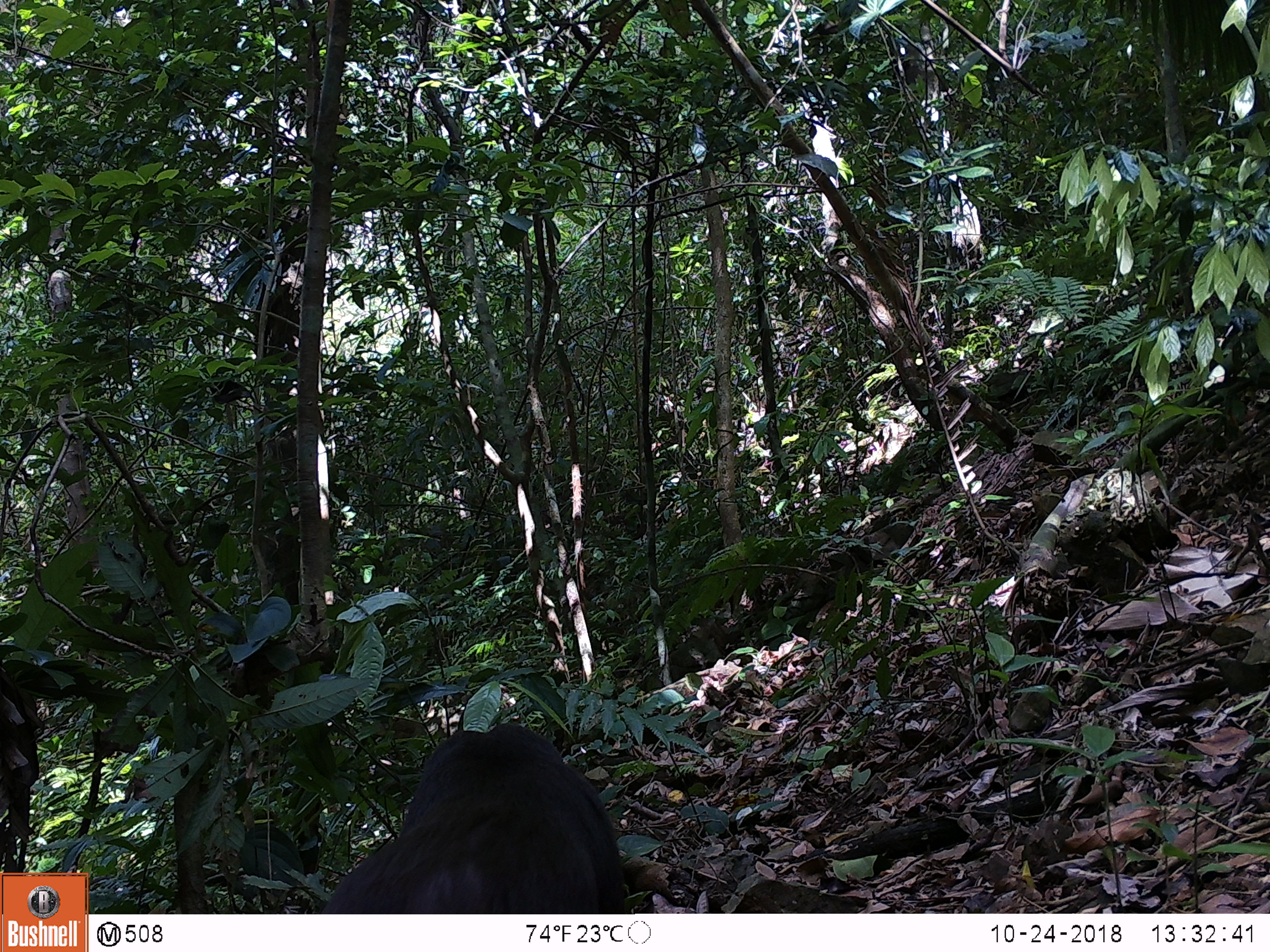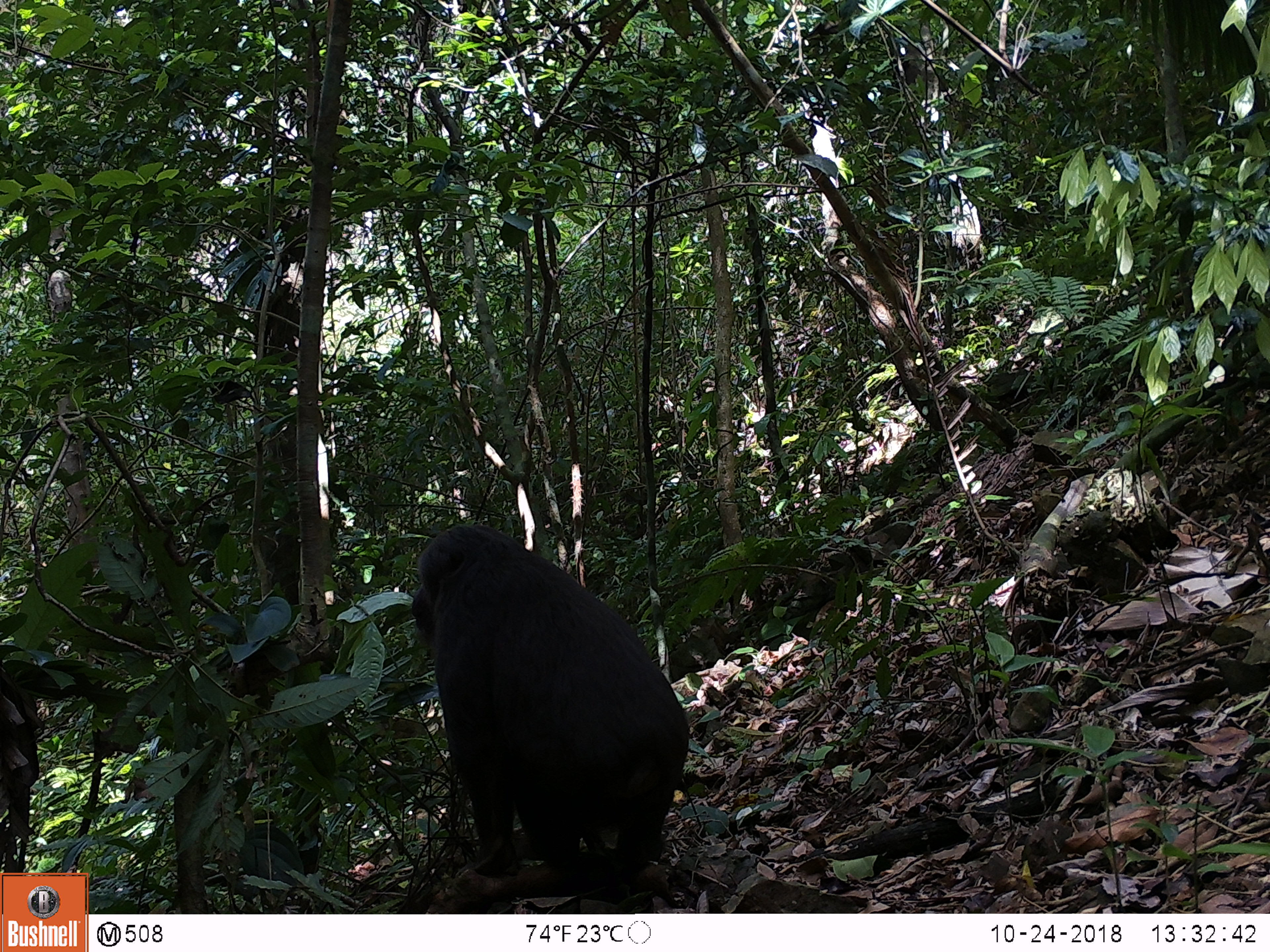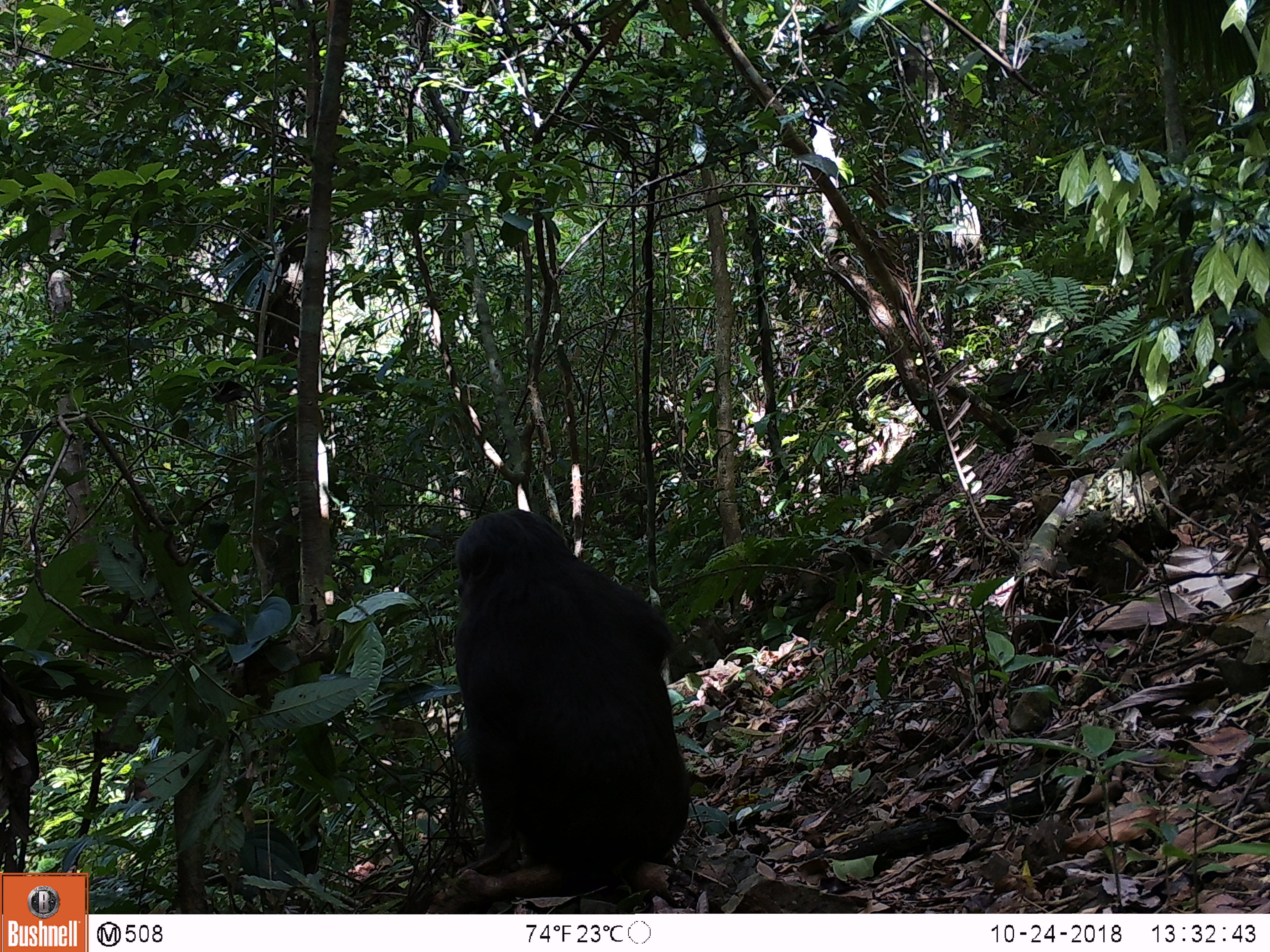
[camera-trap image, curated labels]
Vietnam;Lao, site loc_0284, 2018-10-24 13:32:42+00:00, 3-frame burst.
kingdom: Animalia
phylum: Chordata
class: Mammalia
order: Primates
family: Cercopithecidae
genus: Macaca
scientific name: Macaca arctoides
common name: stump-tailed macaque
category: stump tailed macaque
Stump tailed macaque (stump-tailed macaque) (Macaca arctoides). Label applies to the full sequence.